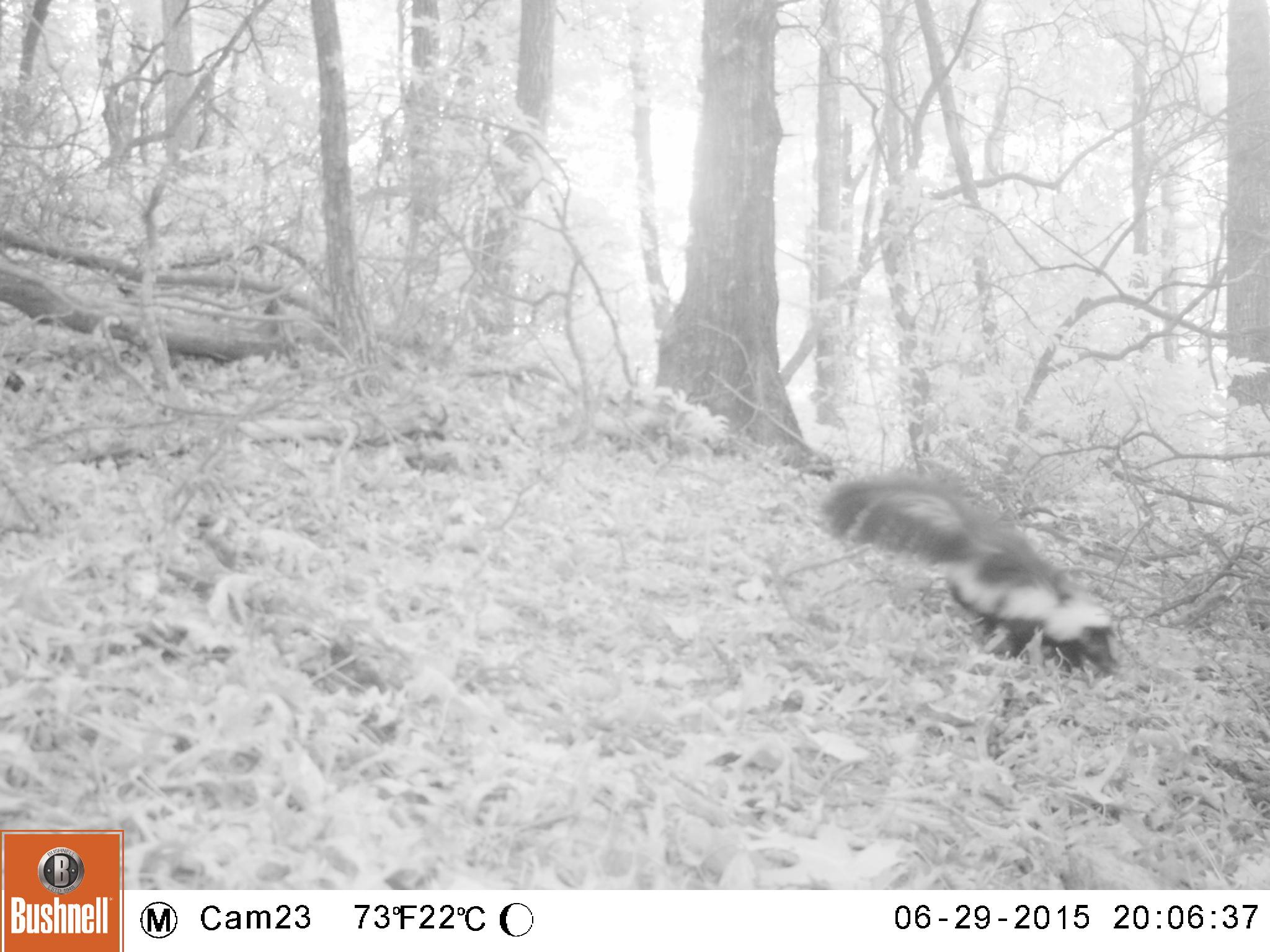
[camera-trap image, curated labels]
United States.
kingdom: Animalia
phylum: Chordata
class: Mammalia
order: Carnivora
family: Mephitidae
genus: Mephitis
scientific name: Mephitis mephitis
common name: striped skunk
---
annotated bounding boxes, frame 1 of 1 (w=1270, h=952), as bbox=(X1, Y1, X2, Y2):
Striped Skunk: bbox=(814, 466, 1123, 684)